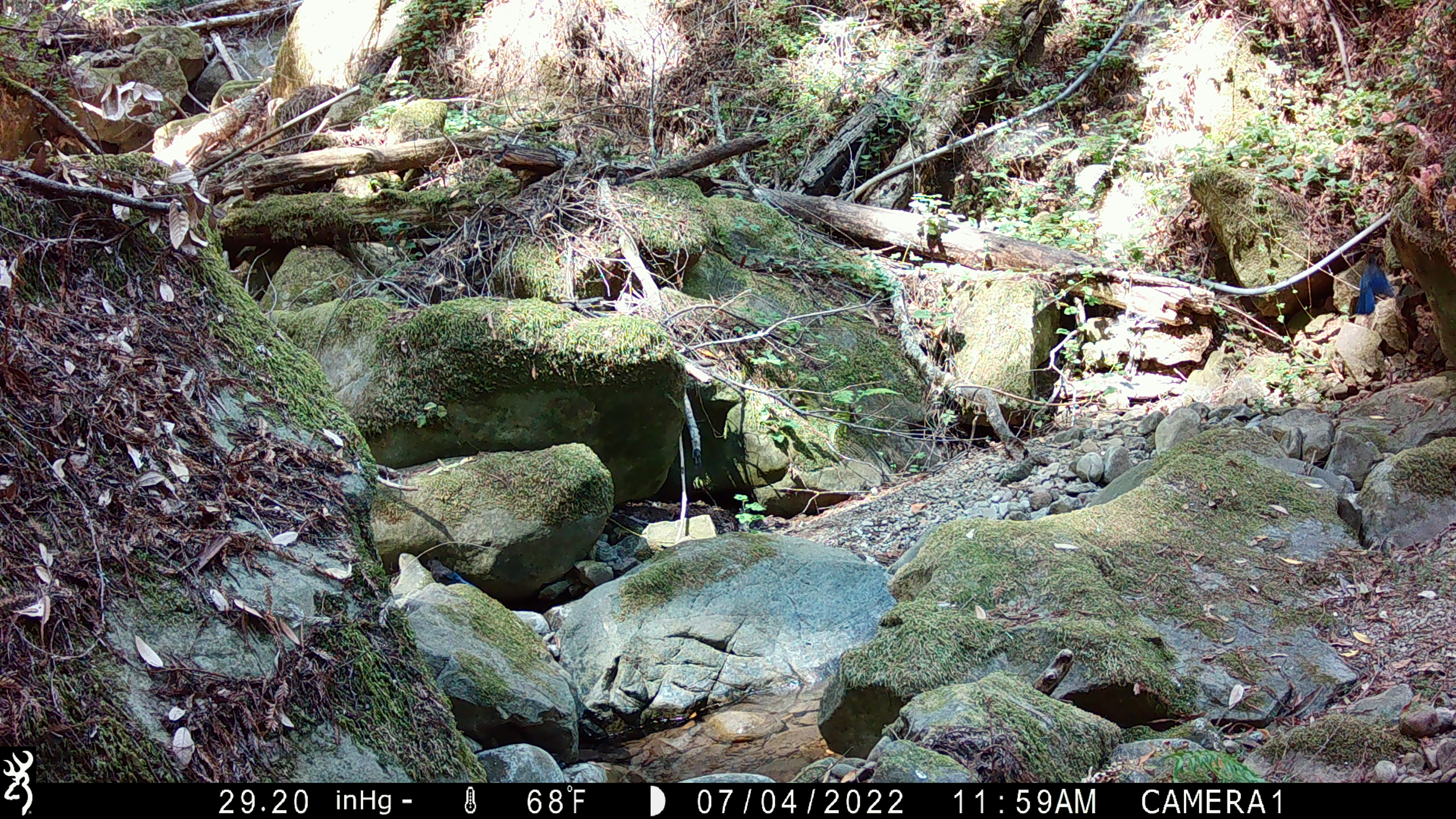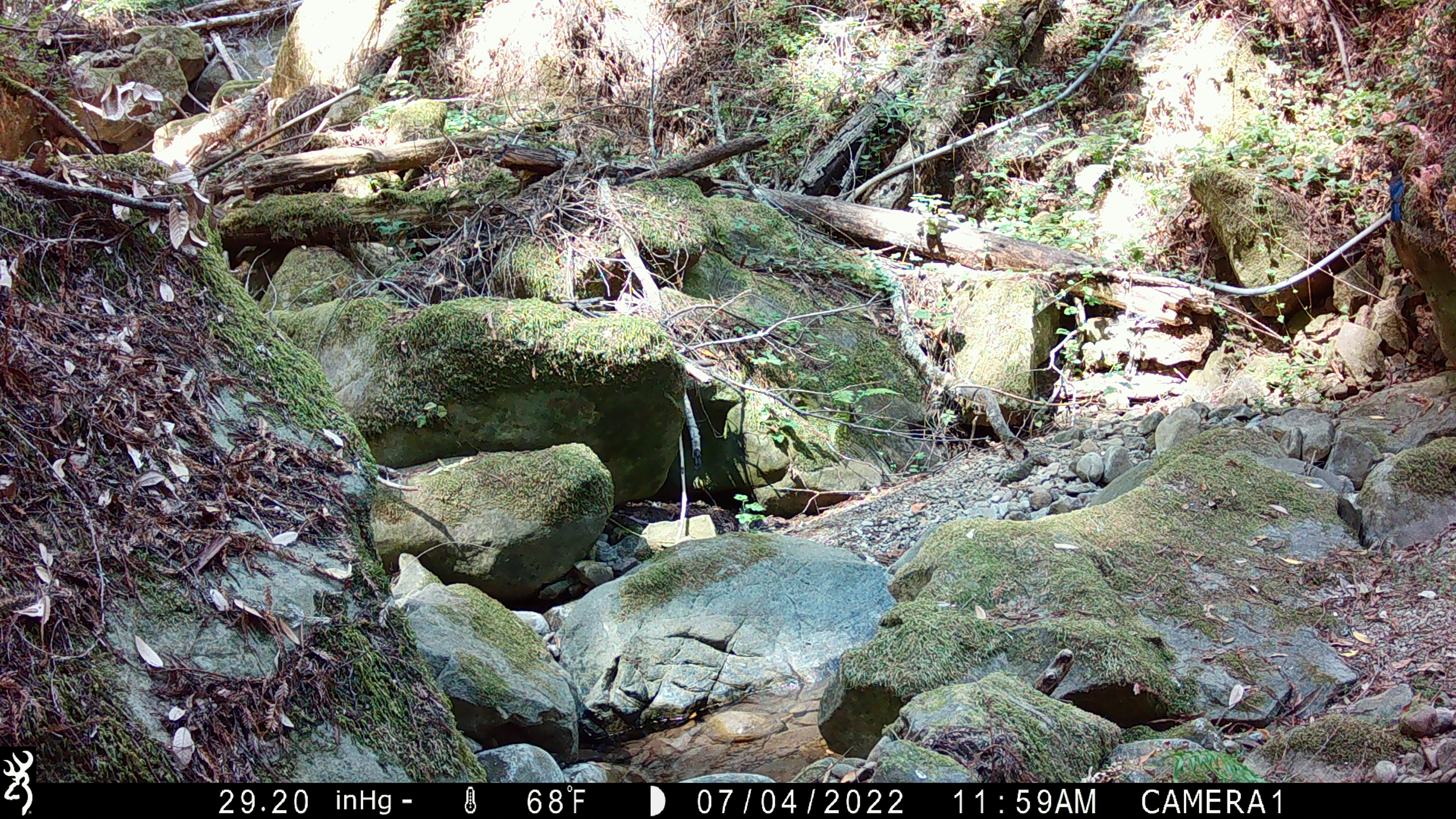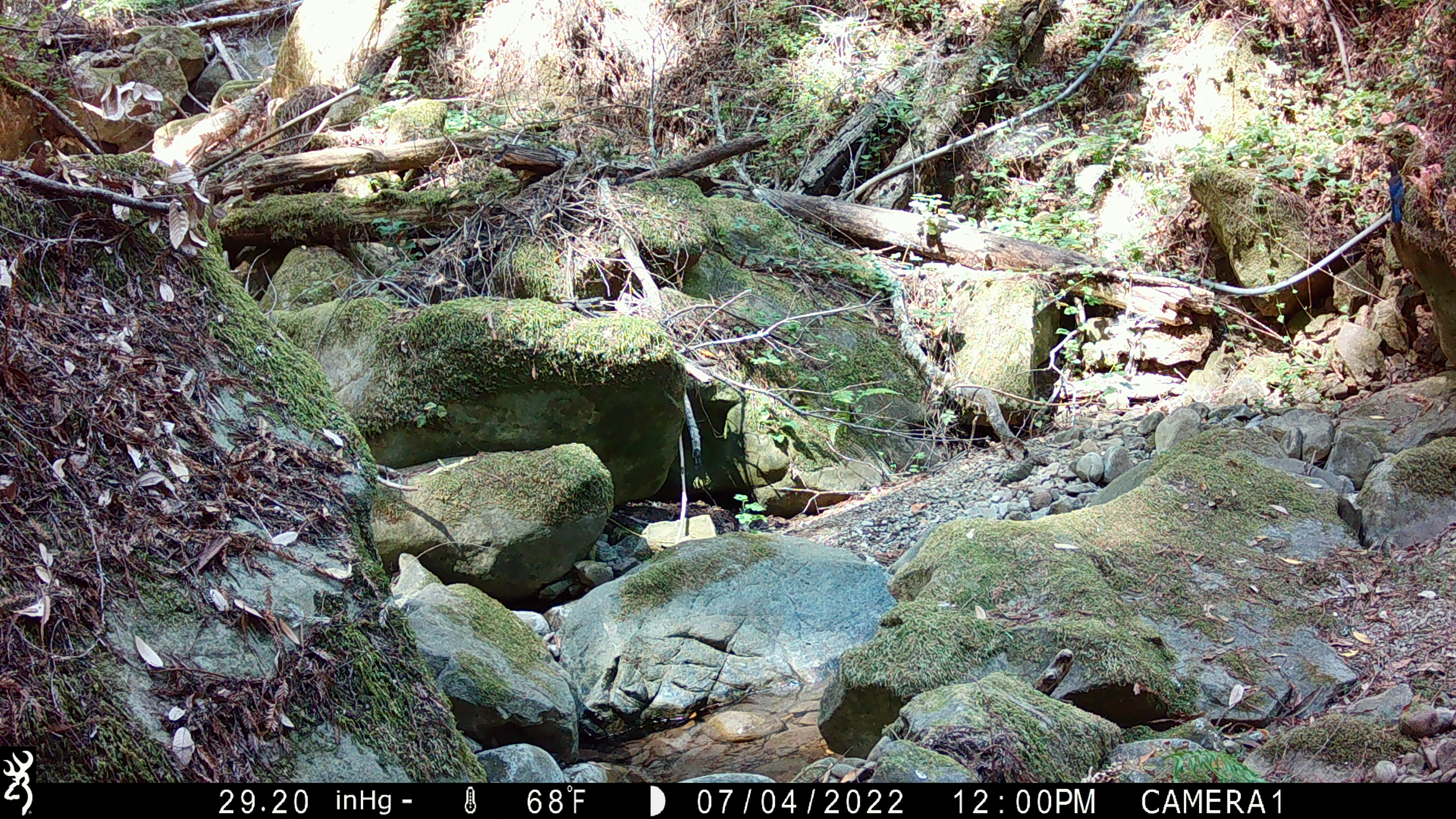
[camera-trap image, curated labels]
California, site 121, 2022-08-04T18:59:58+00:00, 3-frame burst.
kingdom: Animalia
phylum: Chordata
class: Aves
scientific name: Aves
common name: bird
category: unknown bird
Unknown bird (bird) (Aves).